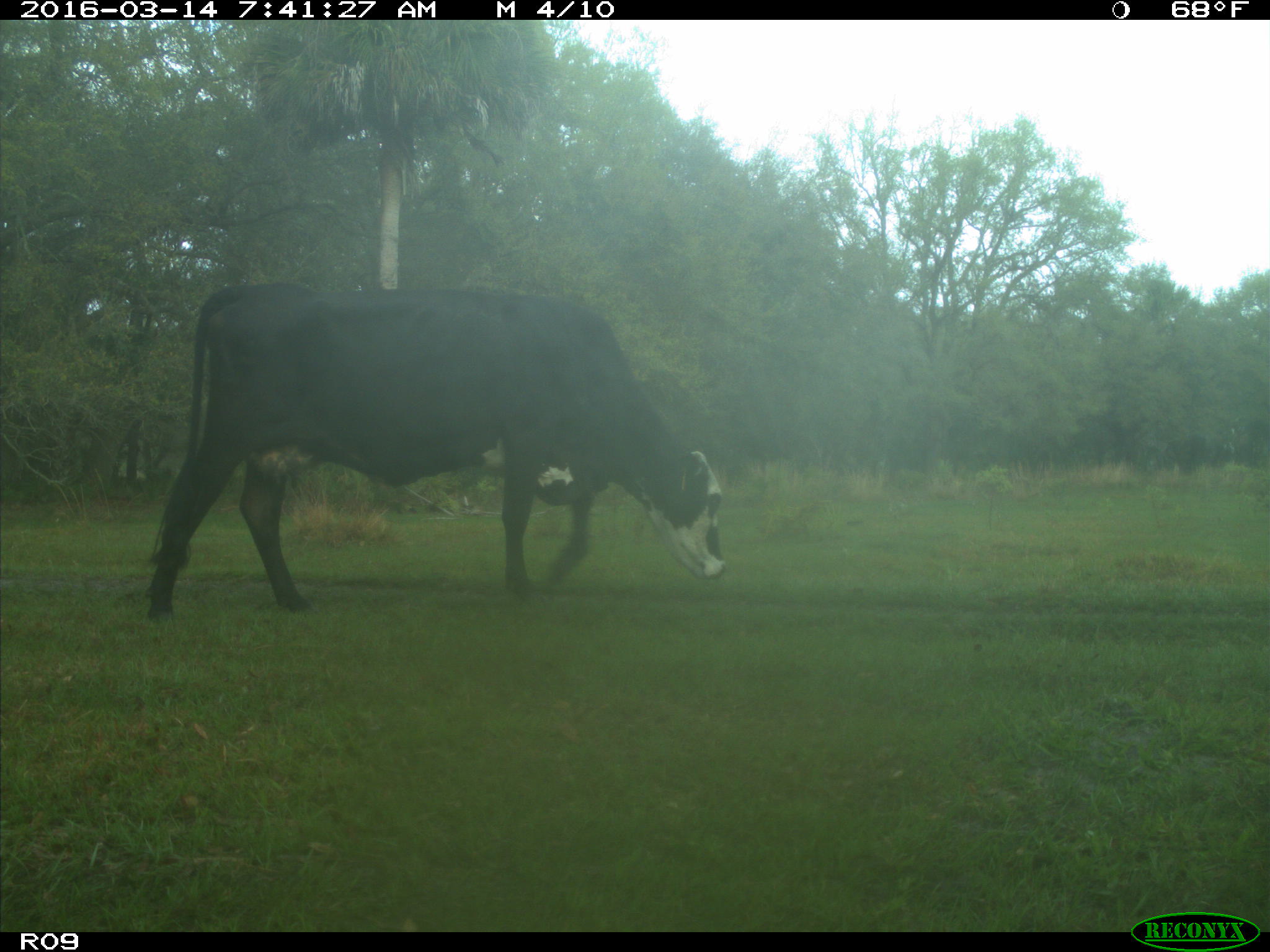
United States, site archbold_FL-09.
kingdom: Animalia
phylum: Chordata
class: Mammalia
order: Artiodactyla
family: Bovidae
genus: Bos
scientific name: Bos taurus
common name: domestic cow